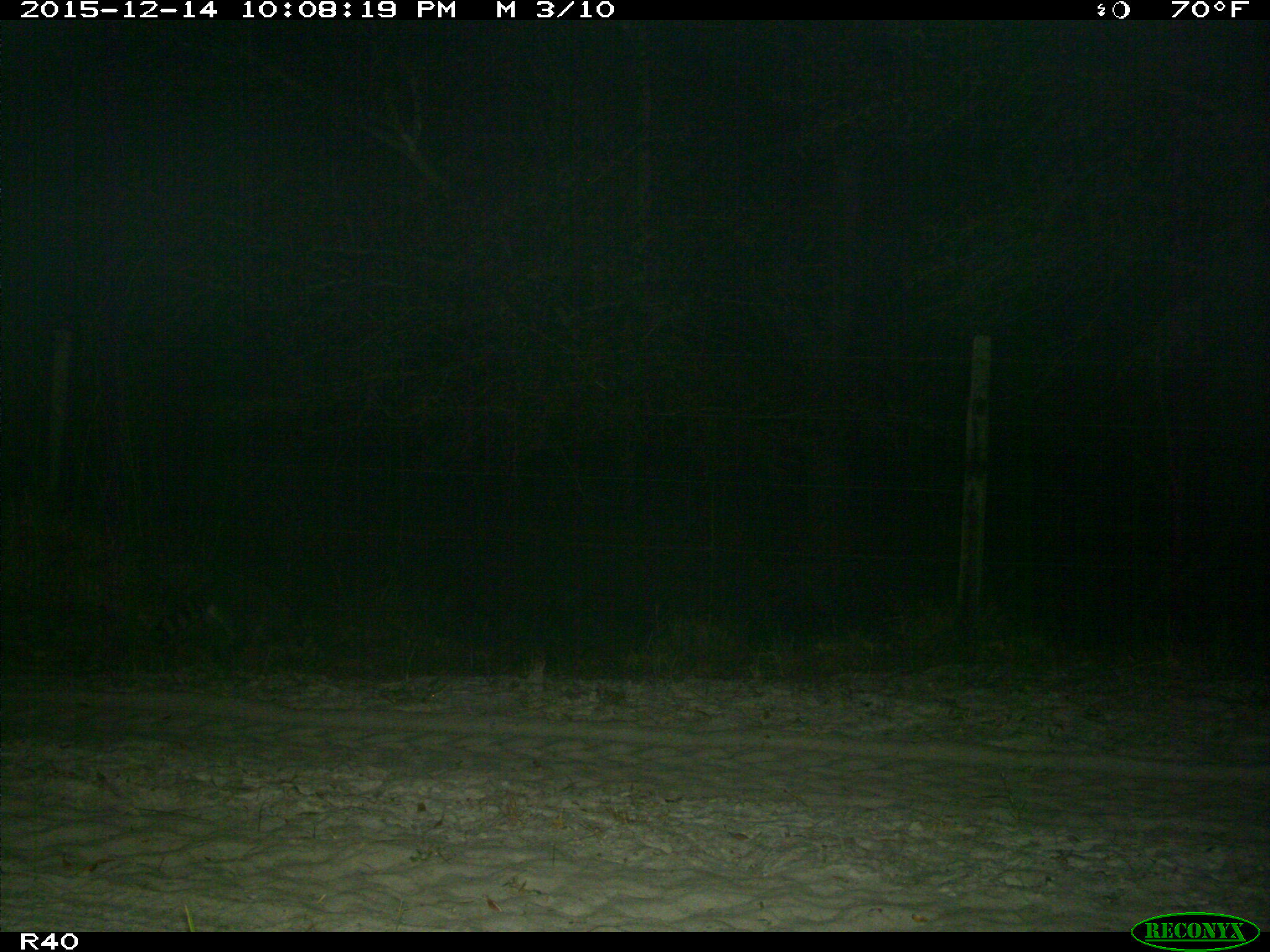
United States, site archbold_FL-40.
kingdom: Animalia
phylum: Chordata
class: Mammalia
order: Carnivora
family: Procyonidae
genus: Procyon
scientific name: Procyon lotor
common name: common raccoon